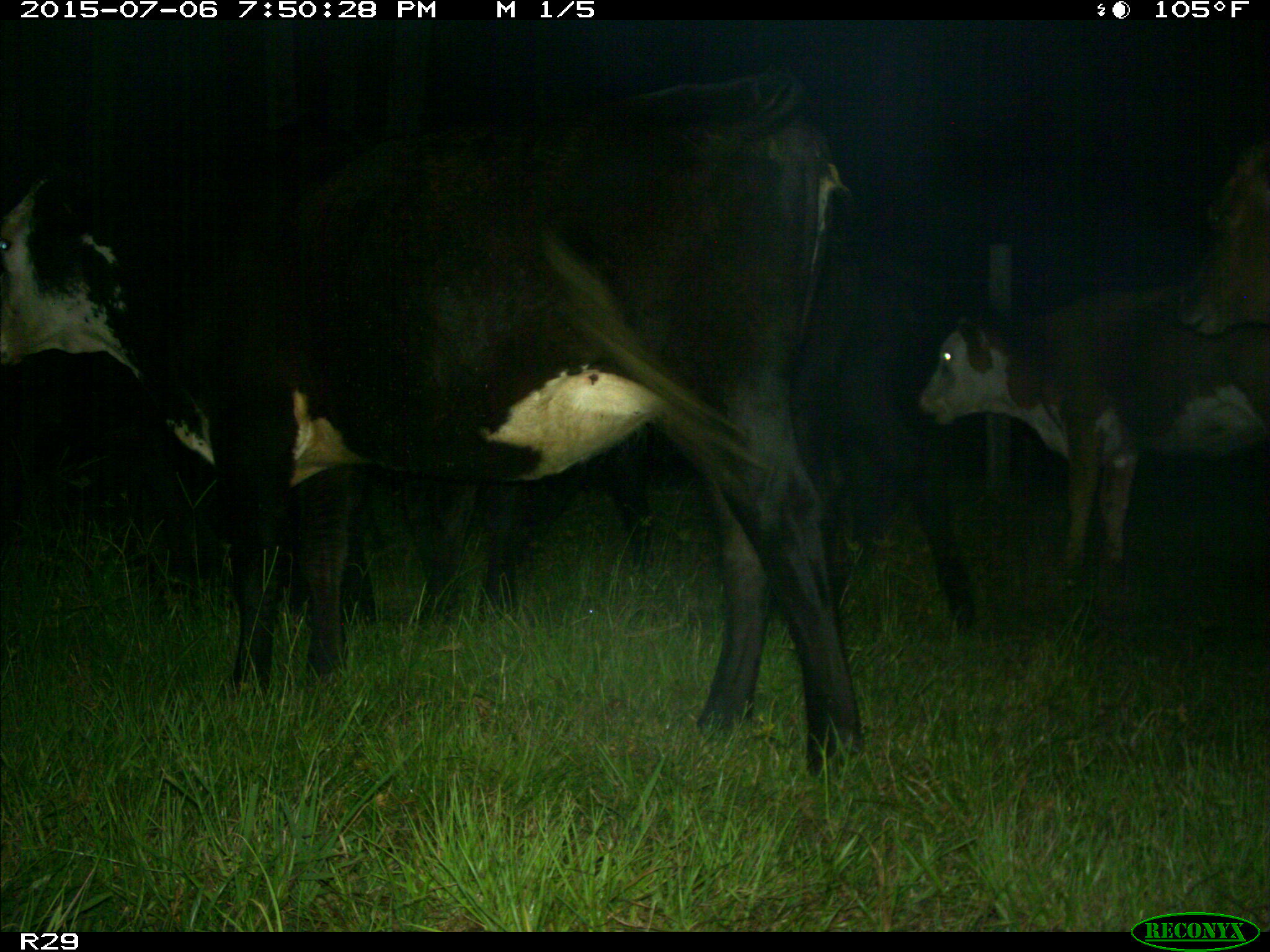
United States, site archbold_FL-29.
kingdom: Animalia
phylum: Chordata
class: Mammalia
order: Artiodactyla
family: Bovidae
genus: Bos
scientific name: Bos taurus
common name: domestic cow